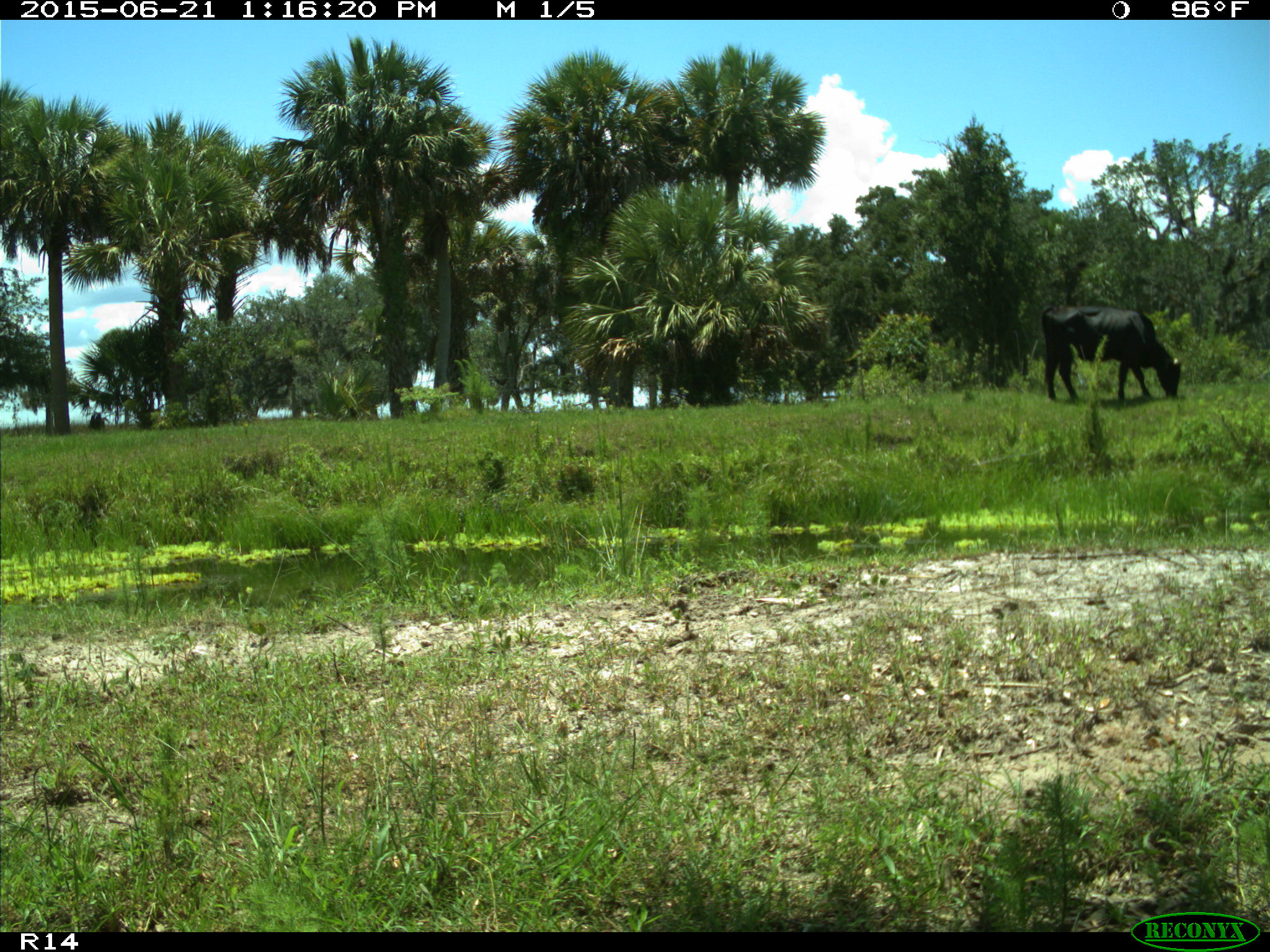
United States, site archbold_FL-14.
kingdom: Animalia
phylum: Chordata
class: Mammalia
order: Artiodactyla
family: Bovidae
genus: Bos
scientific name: Bos taurus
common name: domestic cow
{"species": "Bos taurus (domestic cow)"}